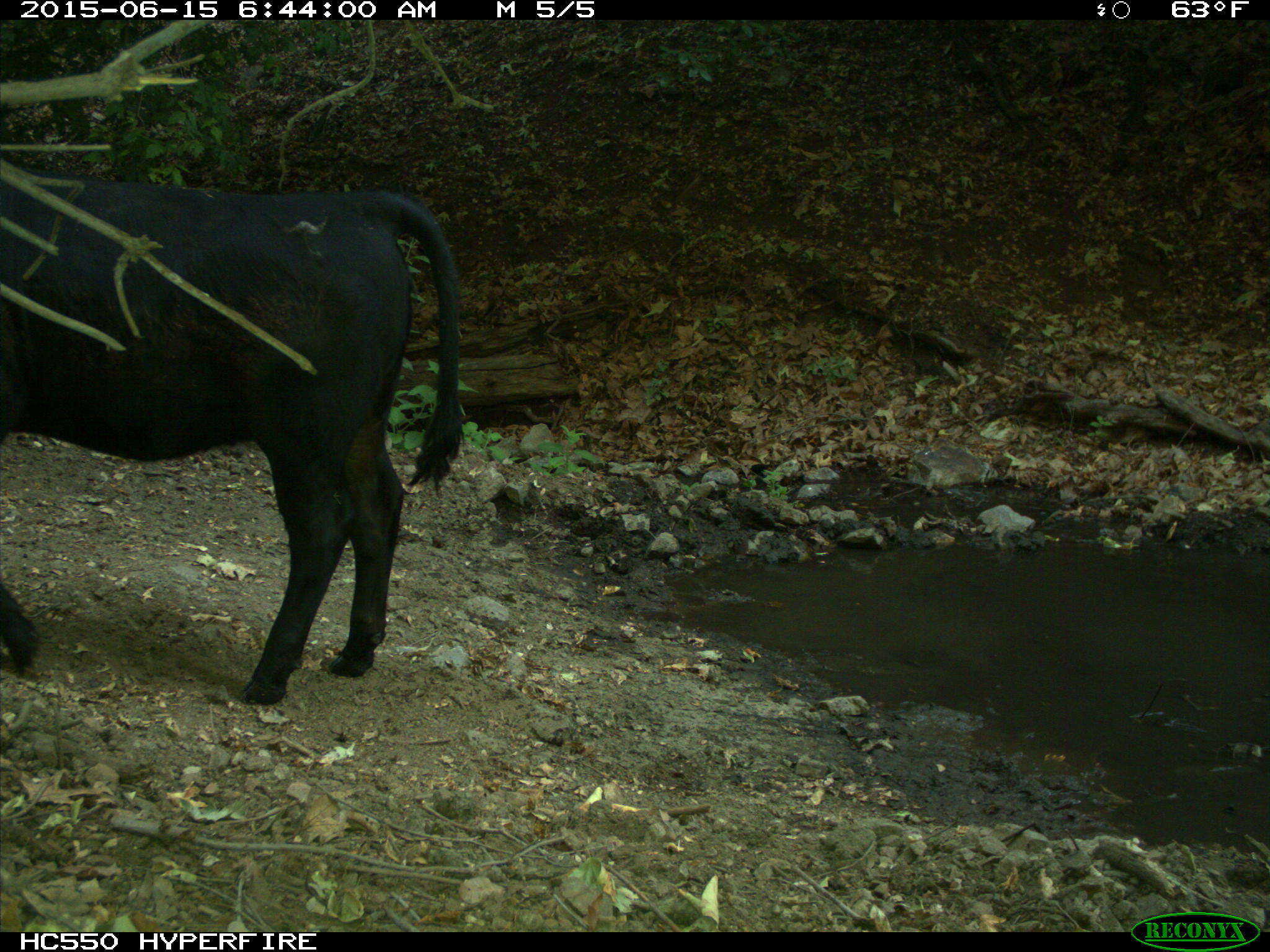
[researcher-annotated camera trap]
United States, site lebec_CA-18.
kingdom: Animalia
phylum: Chordata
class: Mammalia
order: Artiodactyla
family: Bovidae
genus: Bos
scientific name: Bos taurus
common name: domestic cow